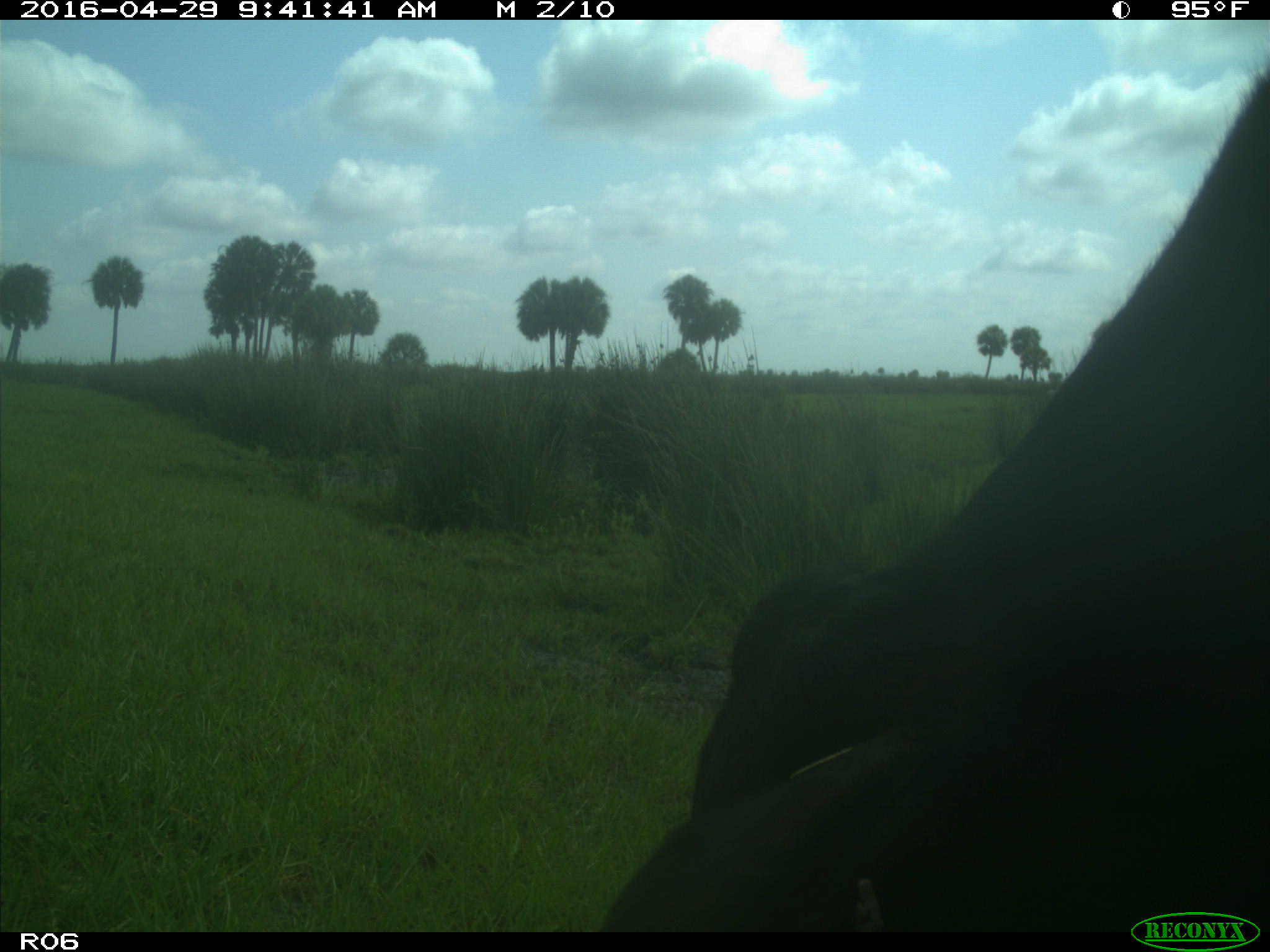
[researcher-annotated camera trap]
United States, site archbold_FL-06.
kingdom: Animalia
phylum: Chordata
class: Mammalia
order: Artiodactyla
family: Bovidae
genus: Bos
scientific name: Bos taurus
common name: domestic cow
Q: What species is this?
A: Bos taurus (domestic cow).